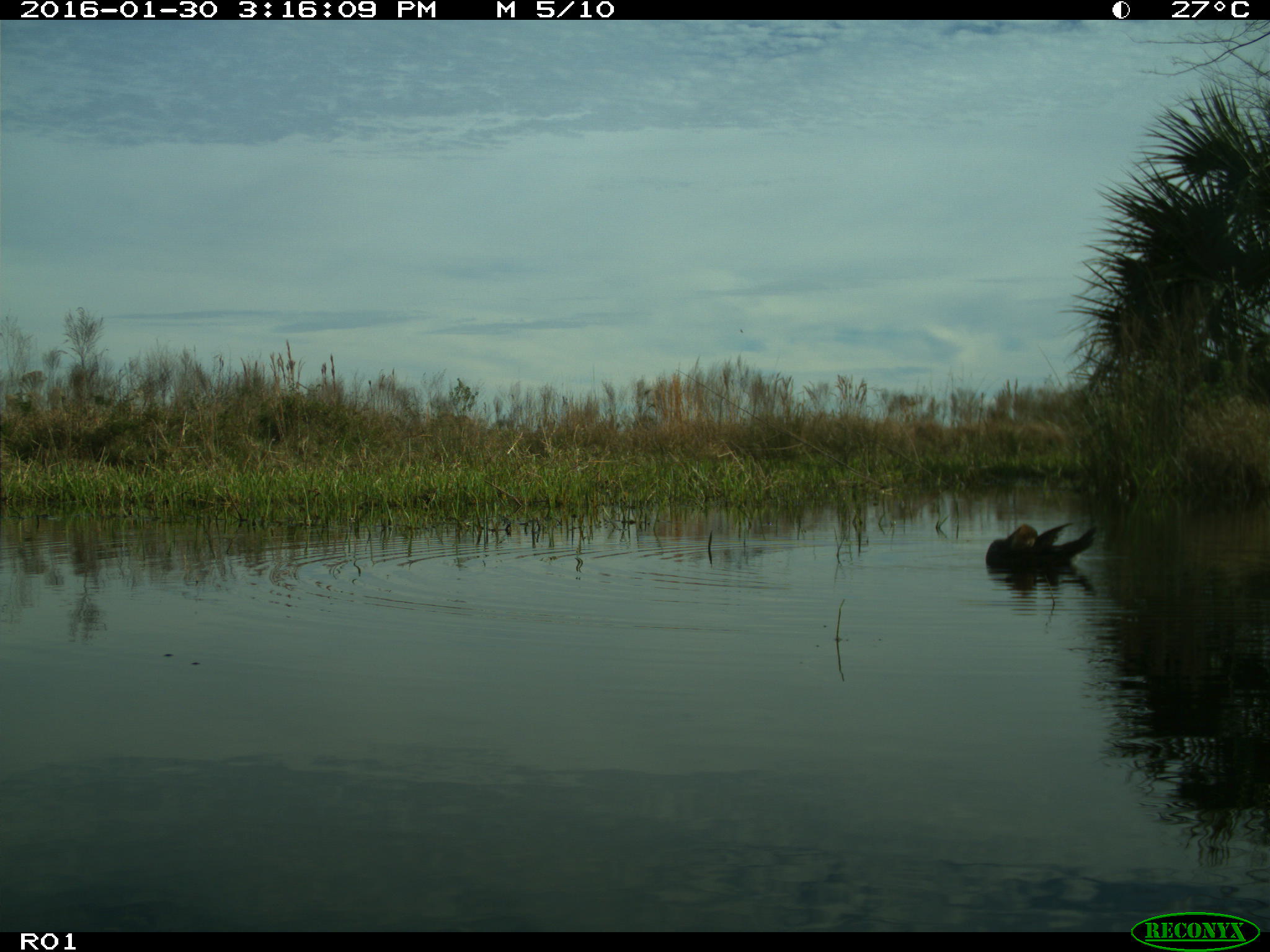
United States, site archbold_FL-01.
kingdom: Animalia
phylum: Chordata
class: Aves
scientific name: Aves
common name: birds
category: unidentified bird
Unidentified bird (birds) (Aves).